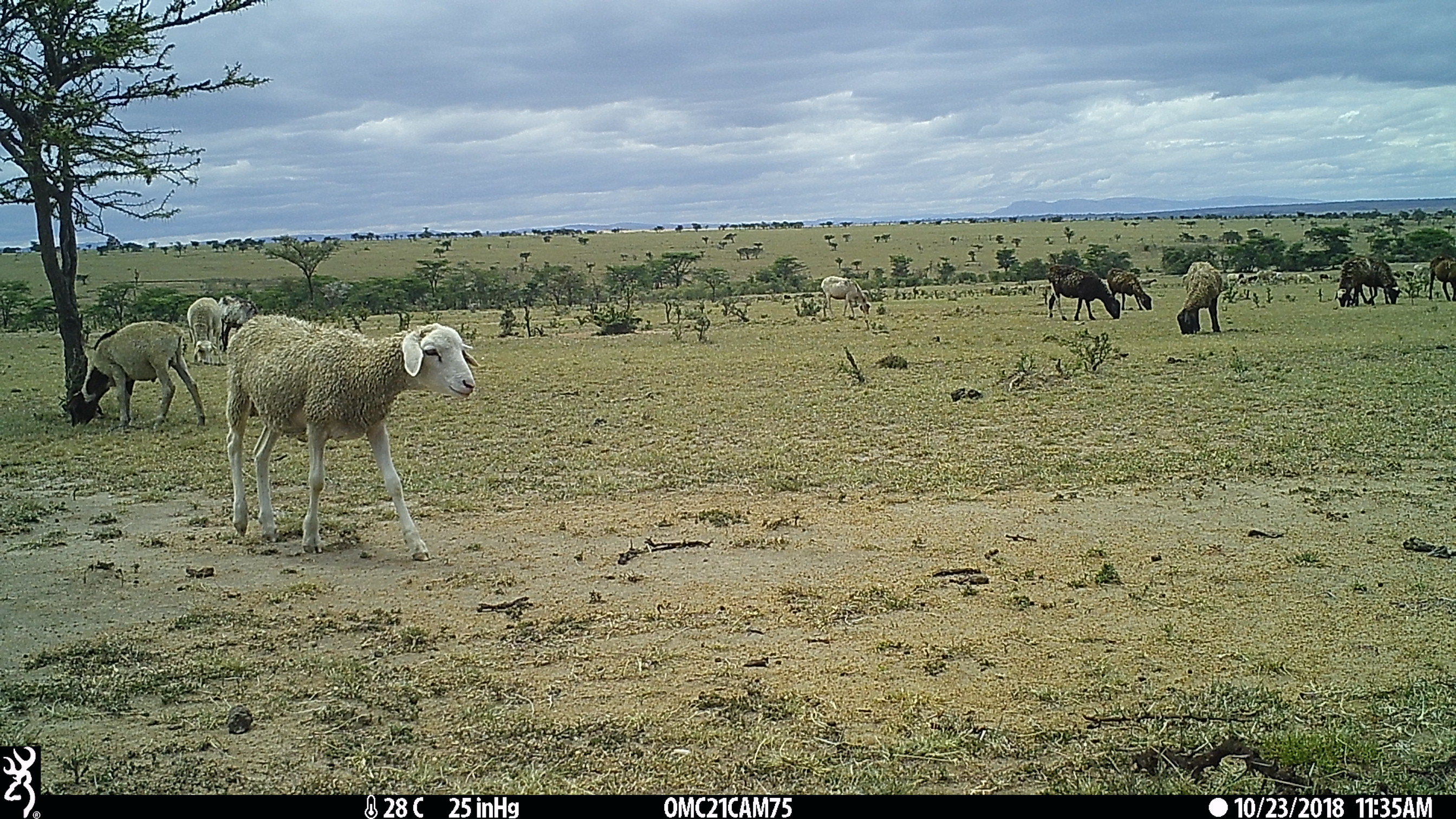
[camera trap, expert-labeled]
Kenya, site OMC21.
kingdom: Animalia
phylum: Chordata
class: Mammalia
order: Artiodactyla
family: Bovidae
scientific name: Bovidae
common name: sheep or goat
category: shoat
Shoat (sheep or goat) (Bovidae).